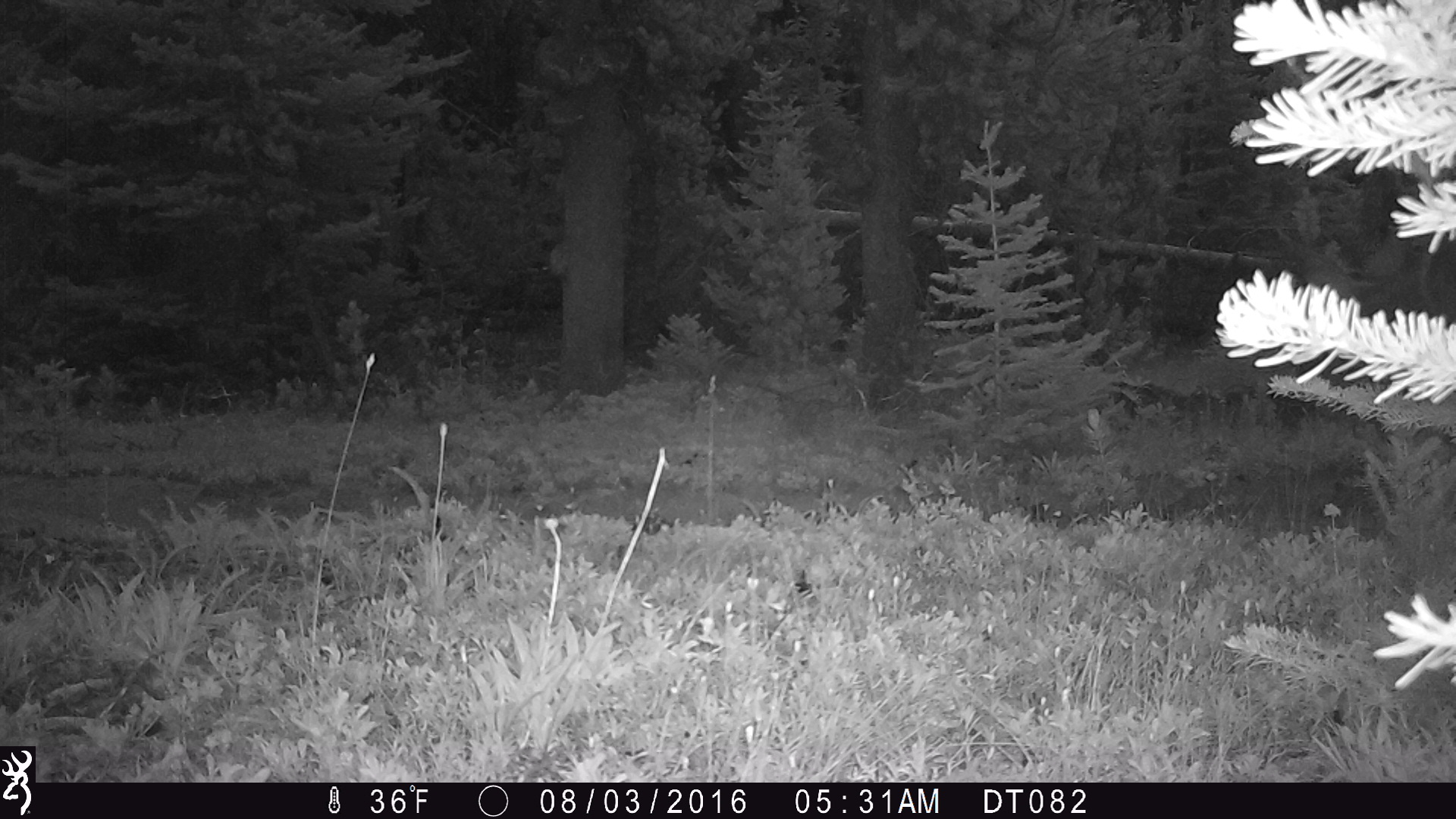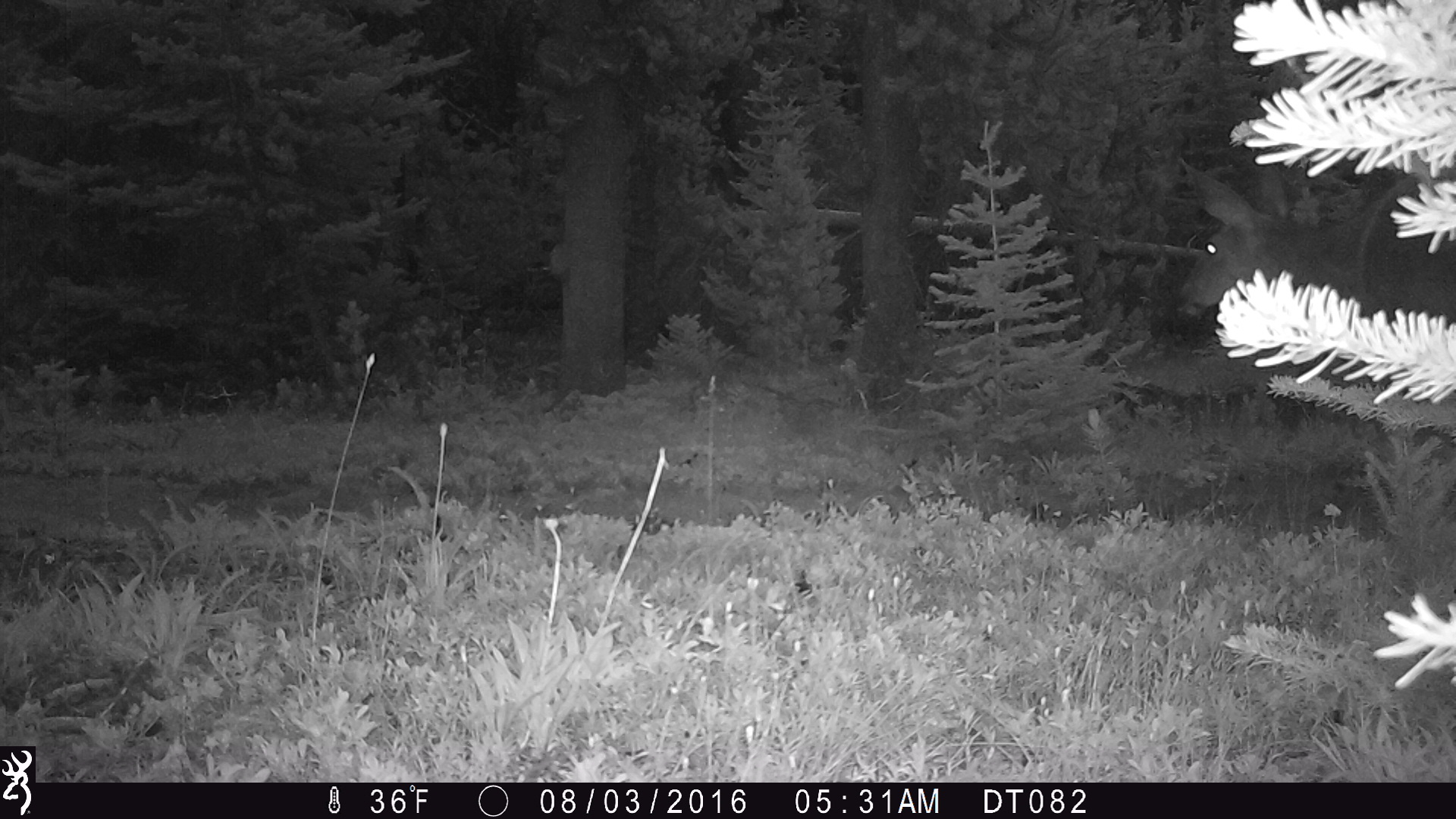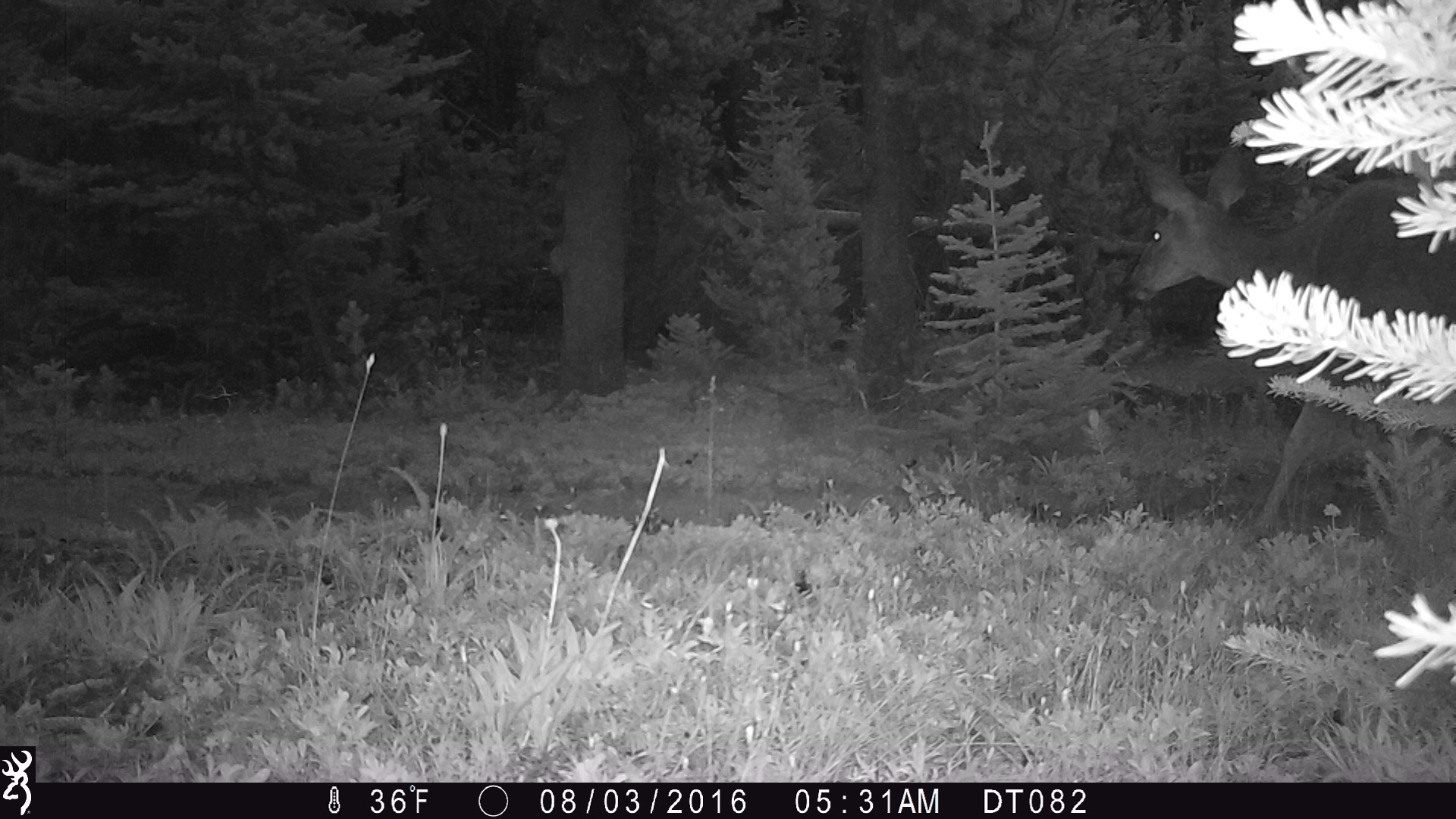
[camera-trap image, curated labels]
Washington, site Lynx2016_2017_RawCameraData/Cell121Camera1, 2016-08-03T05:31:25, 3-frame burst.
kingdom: Animalia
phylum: Chordata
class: Mammalia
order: Artiodactyla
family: Cervidae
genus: Odocoileus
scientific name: Odocoileus hemionus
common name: mule deer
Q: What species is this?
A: Odocoileus hemionus (mule deer).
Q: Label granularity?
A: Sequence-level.